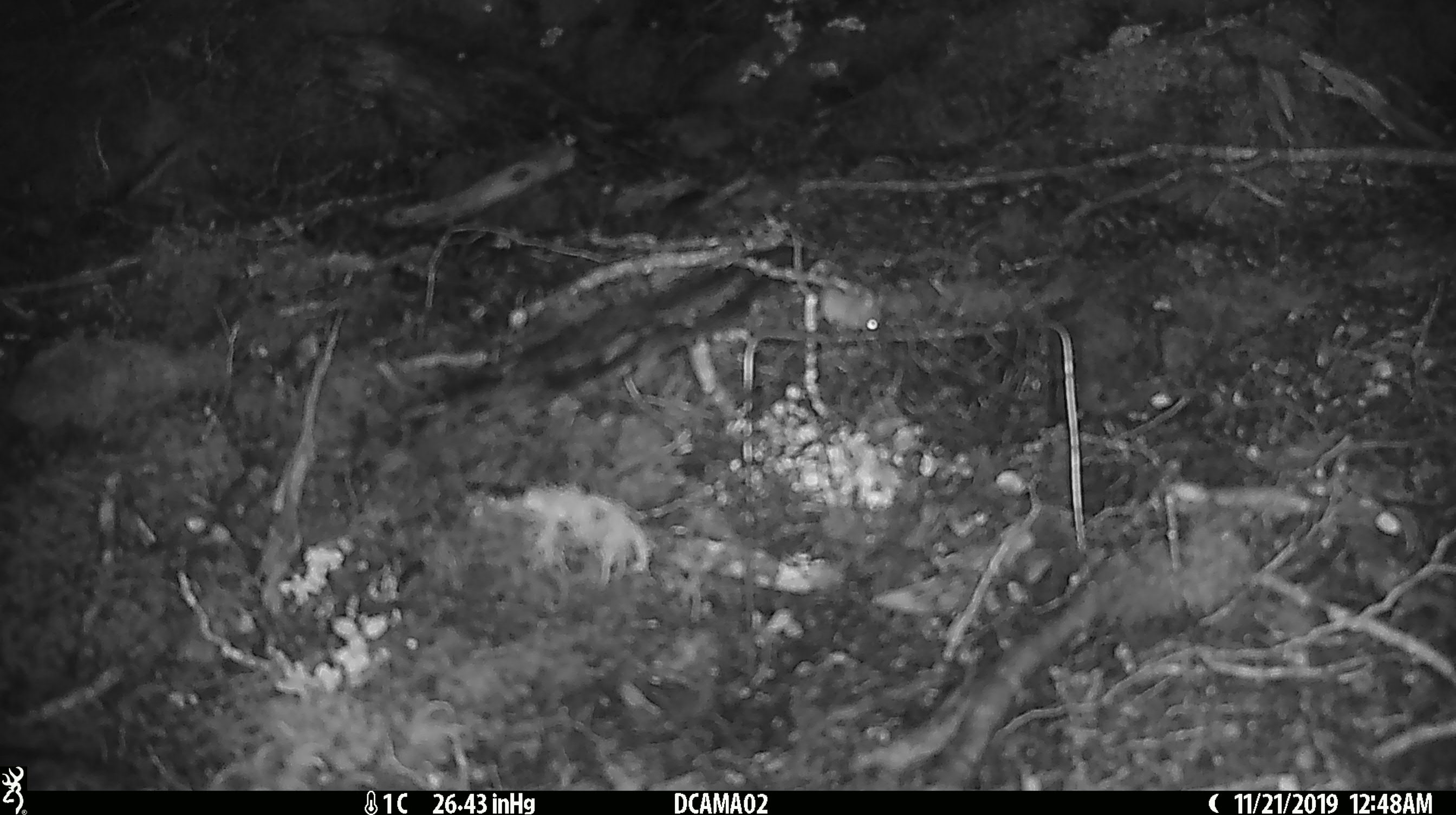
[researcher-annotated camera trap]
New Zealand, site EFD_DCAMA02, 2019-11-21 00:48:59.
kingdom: Animalia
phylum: Chordata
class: Mammalia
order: Rodentia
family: Muridae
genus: Mus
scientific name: Mus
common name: mouse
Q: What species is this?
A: Mouse (Mus).